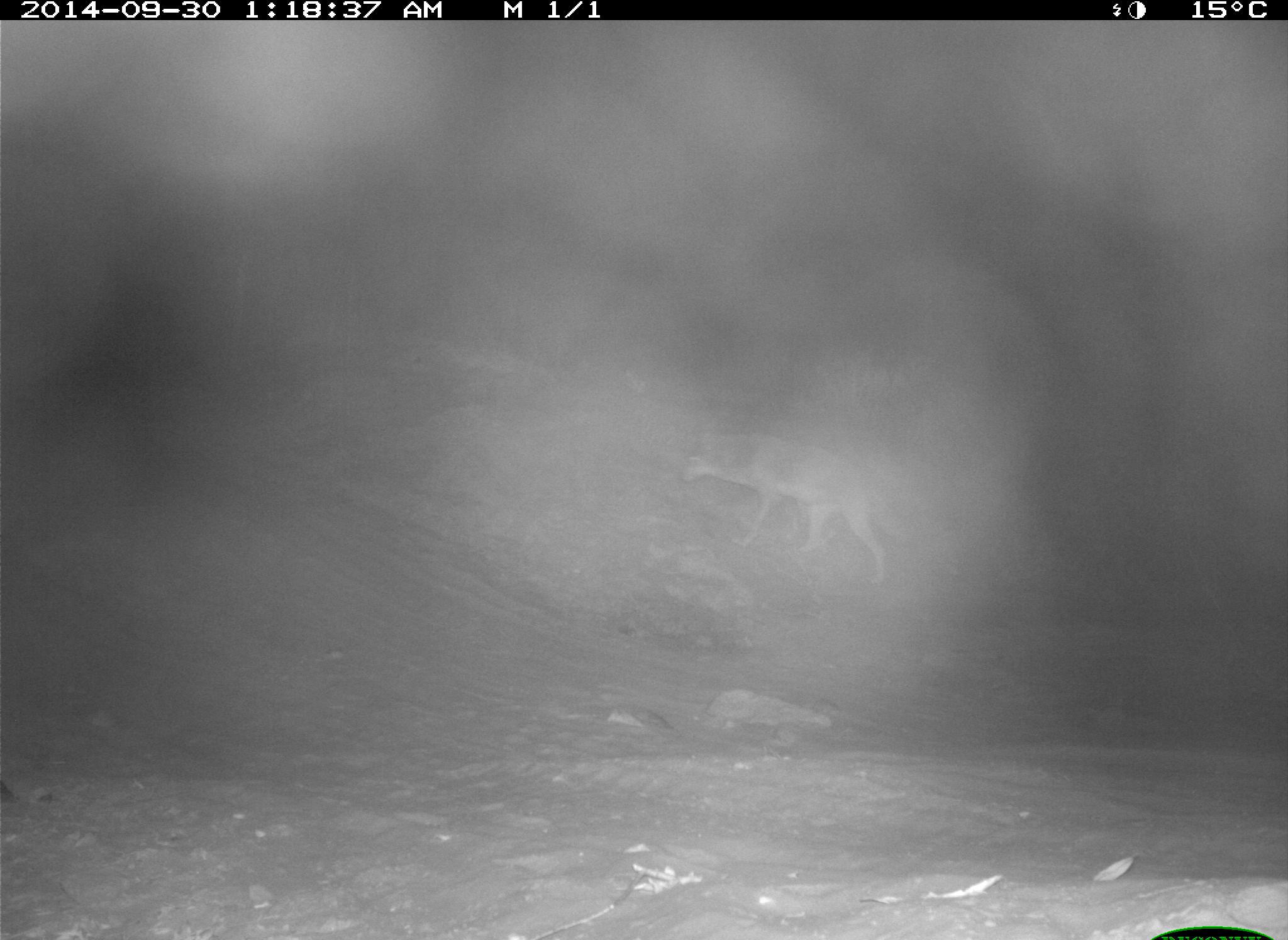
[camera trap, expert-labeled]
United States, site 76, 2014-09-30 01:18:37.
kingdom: Animalia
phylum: Chordata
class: Mammalia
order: Carnivora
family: Canidae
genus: Canis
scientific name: Canis latrans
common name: coyote